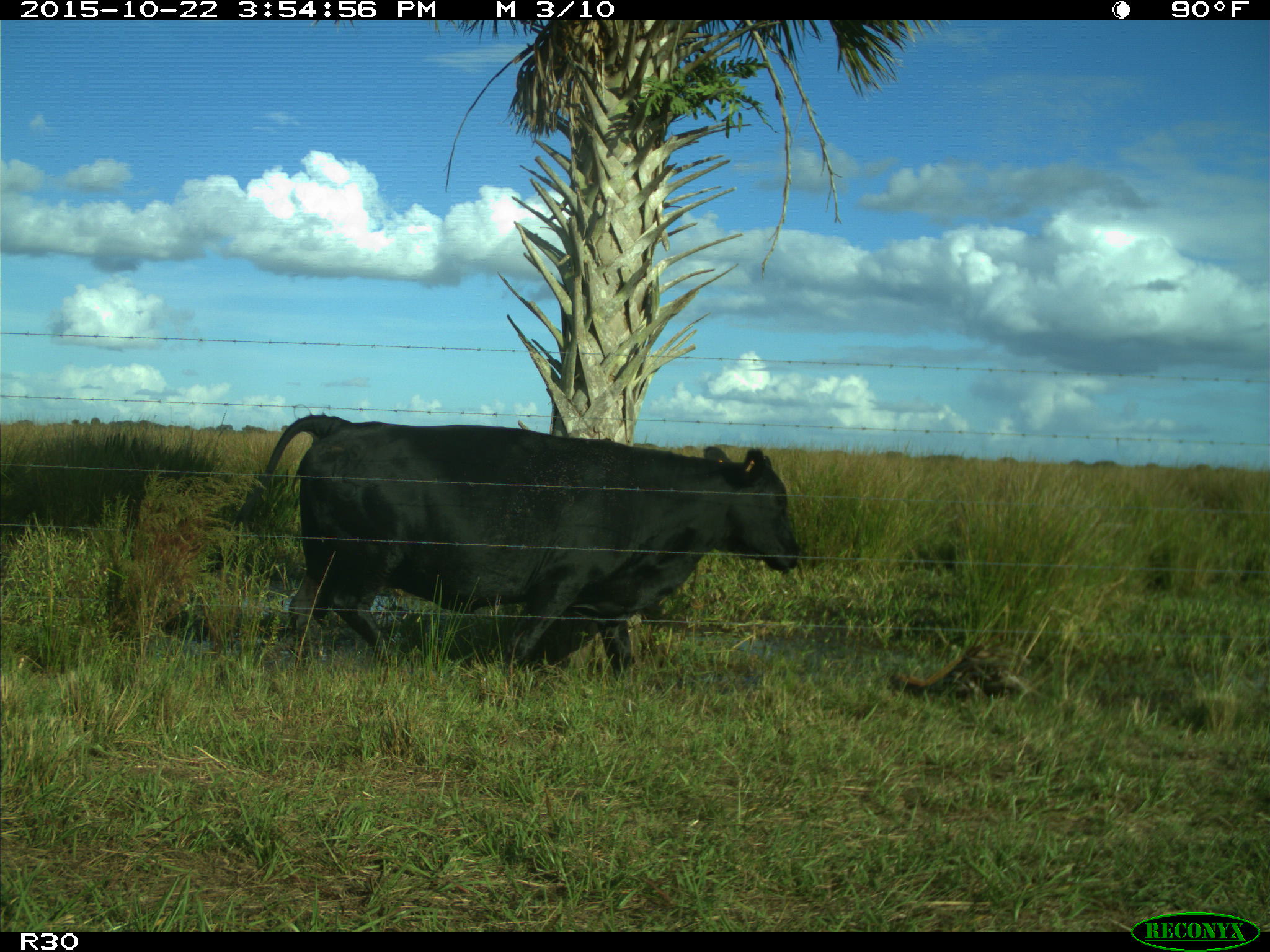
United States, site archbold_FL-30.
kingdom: Animalia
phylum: Chordata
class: Mammalia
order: Artiodactyla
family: Bovidae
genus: Bos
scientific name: Bos taurus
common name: domestic cow